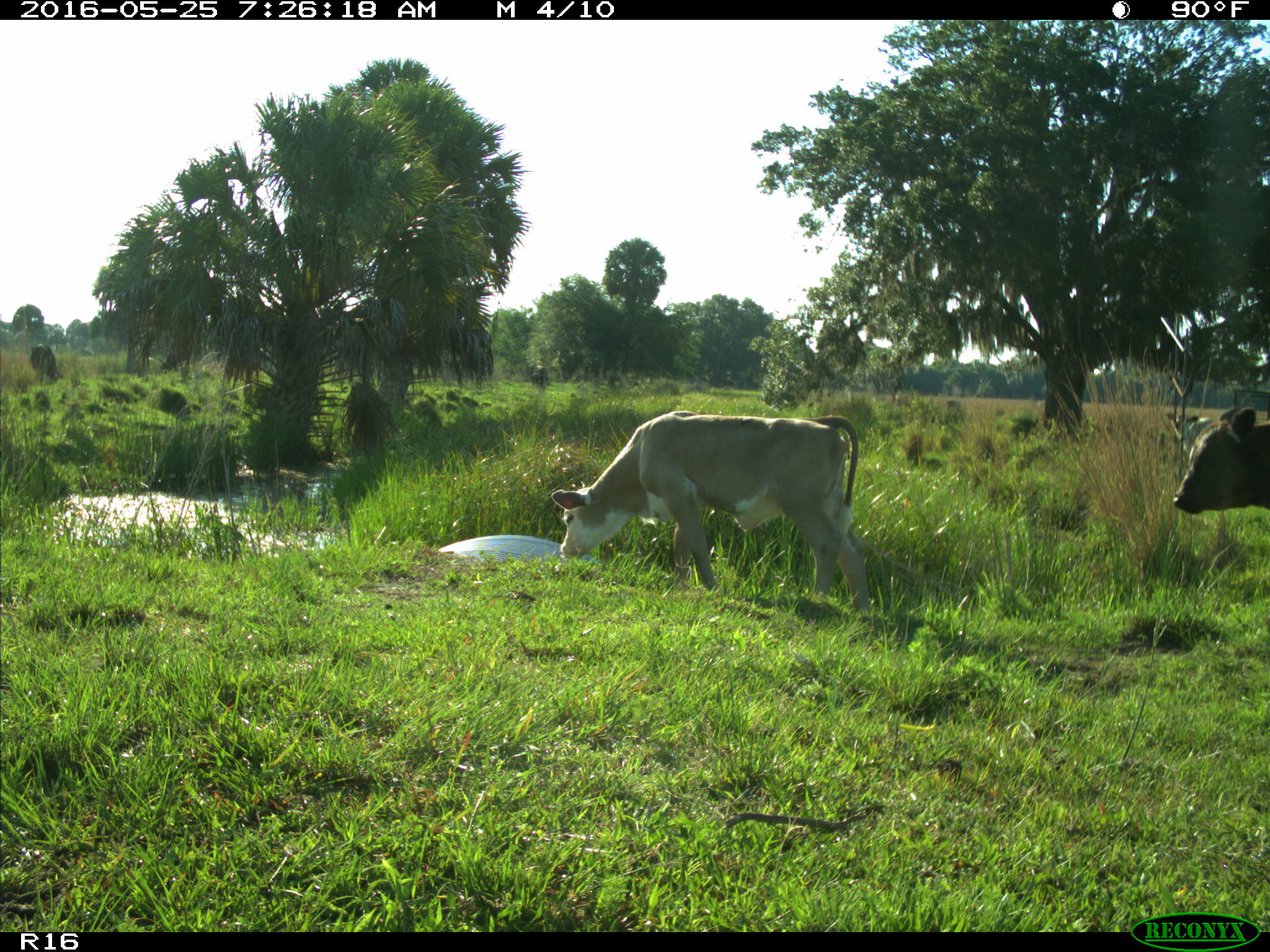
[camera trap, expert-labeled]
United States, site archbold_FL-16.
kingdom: Animalia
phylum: Chordata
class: Mammalia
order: Artiodactyla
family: Bovidae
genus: Bos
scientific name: Bos taurus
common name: domestic cow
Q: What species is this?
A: Bos taurus (domestic cow).